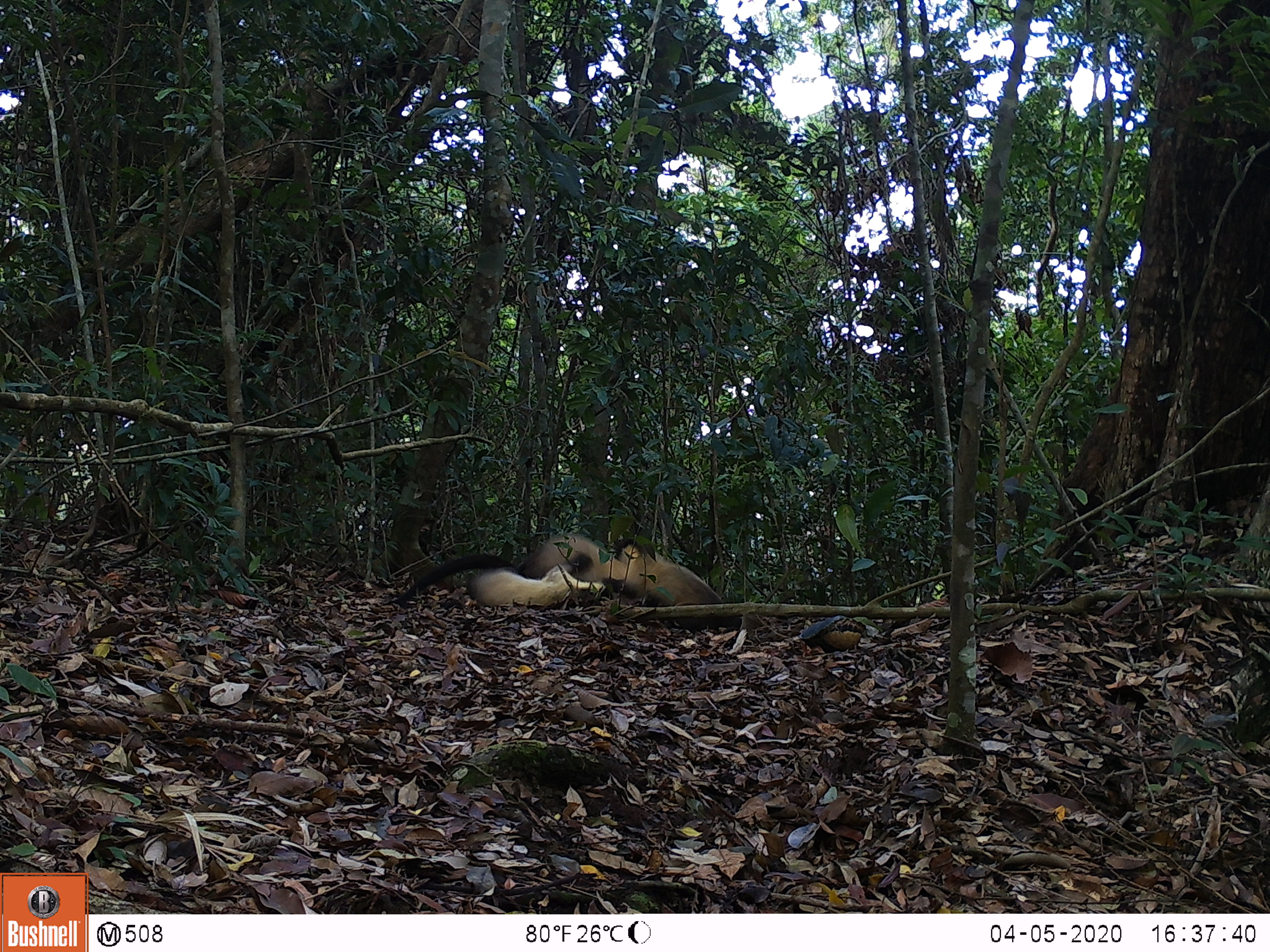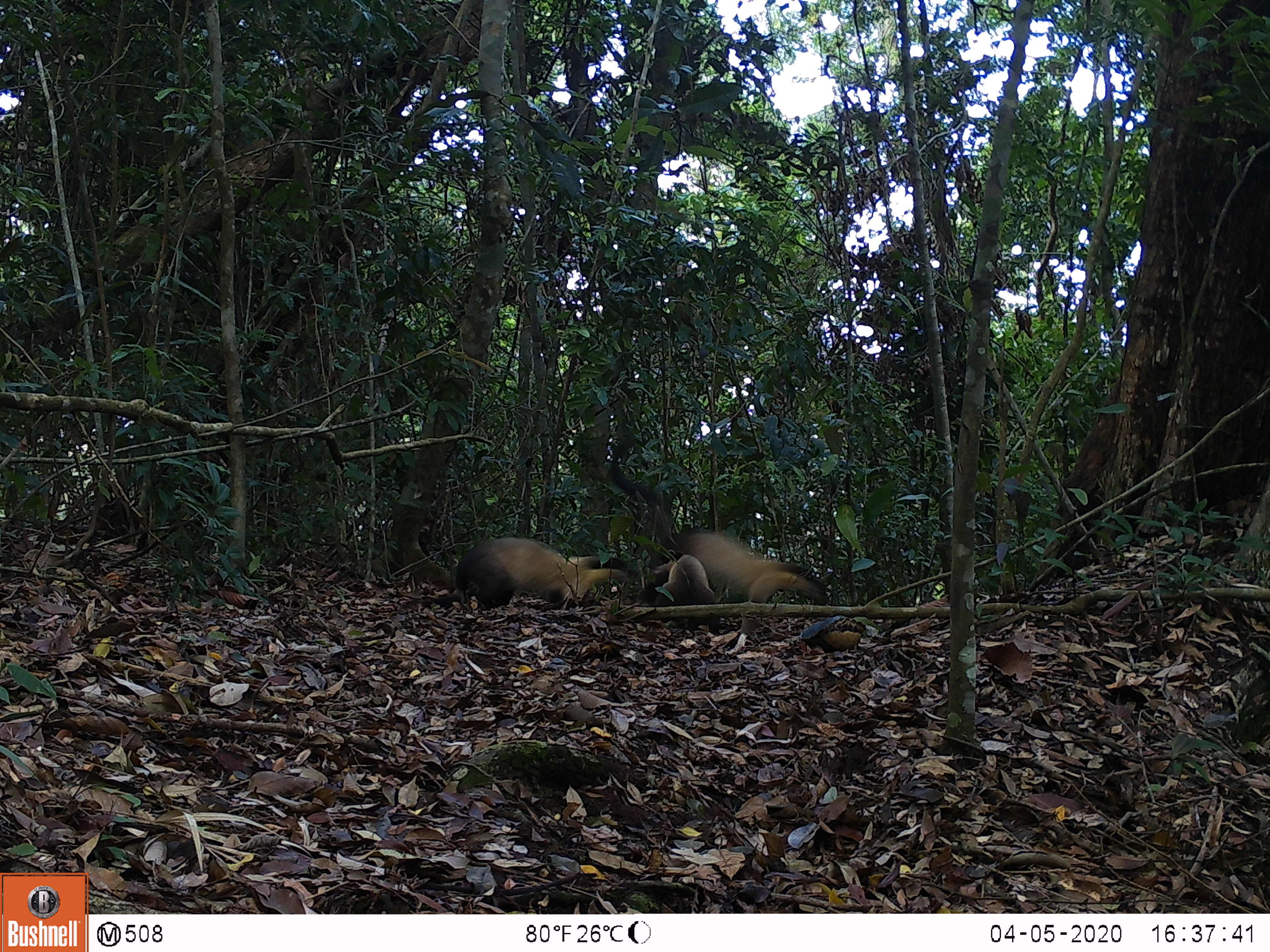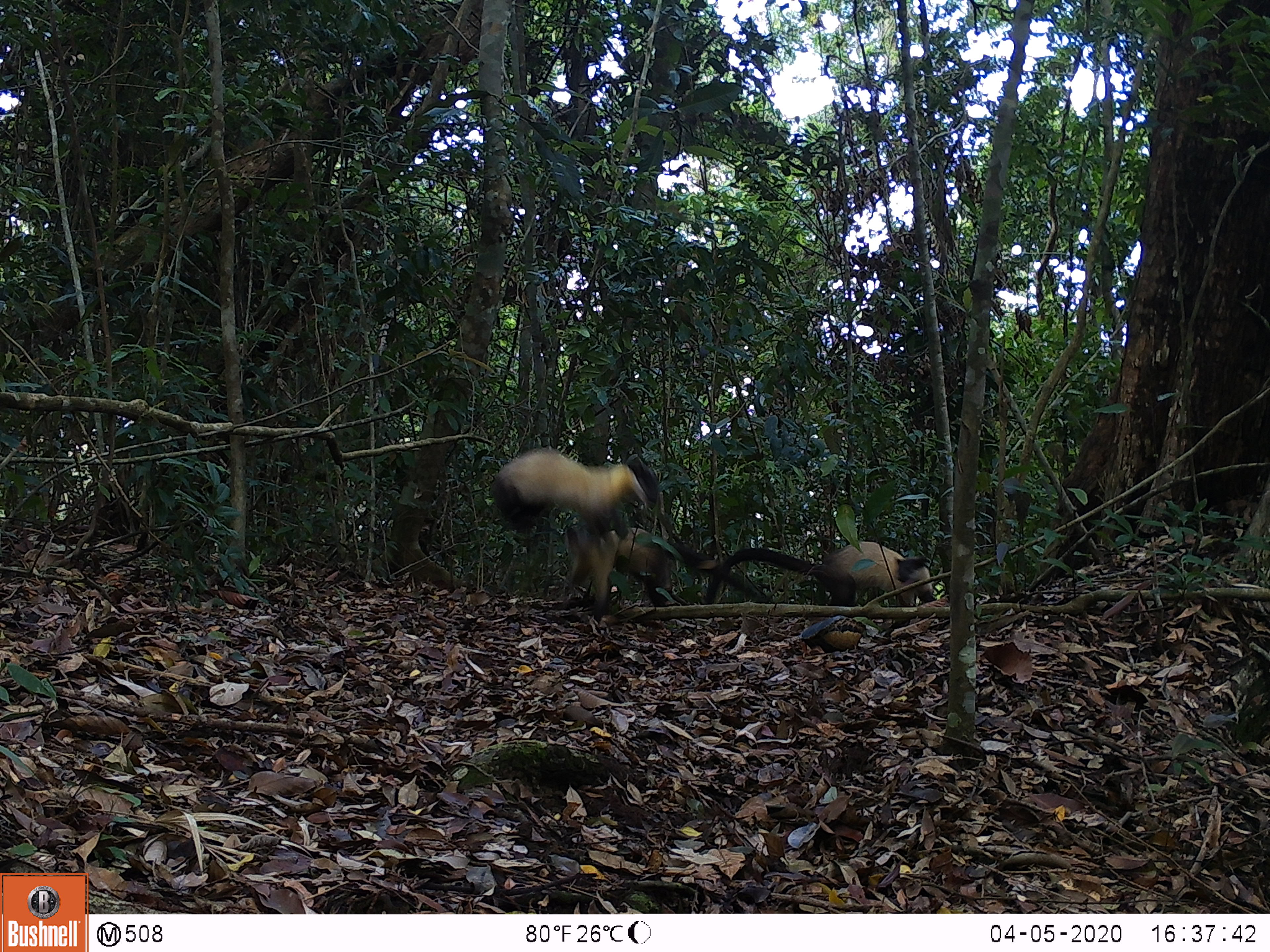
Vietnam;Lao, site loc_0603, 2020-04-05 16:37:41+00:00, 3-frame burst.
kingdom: Animalia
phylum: Chordata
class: Mammalia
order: Carnivora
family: Mustelidae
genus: Martes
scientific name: Martes flavigula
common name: yellow-throated marten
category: yellow throated marten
Yellow throated marten (yellow-throated marten) (Martes flavigula). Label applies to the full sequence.